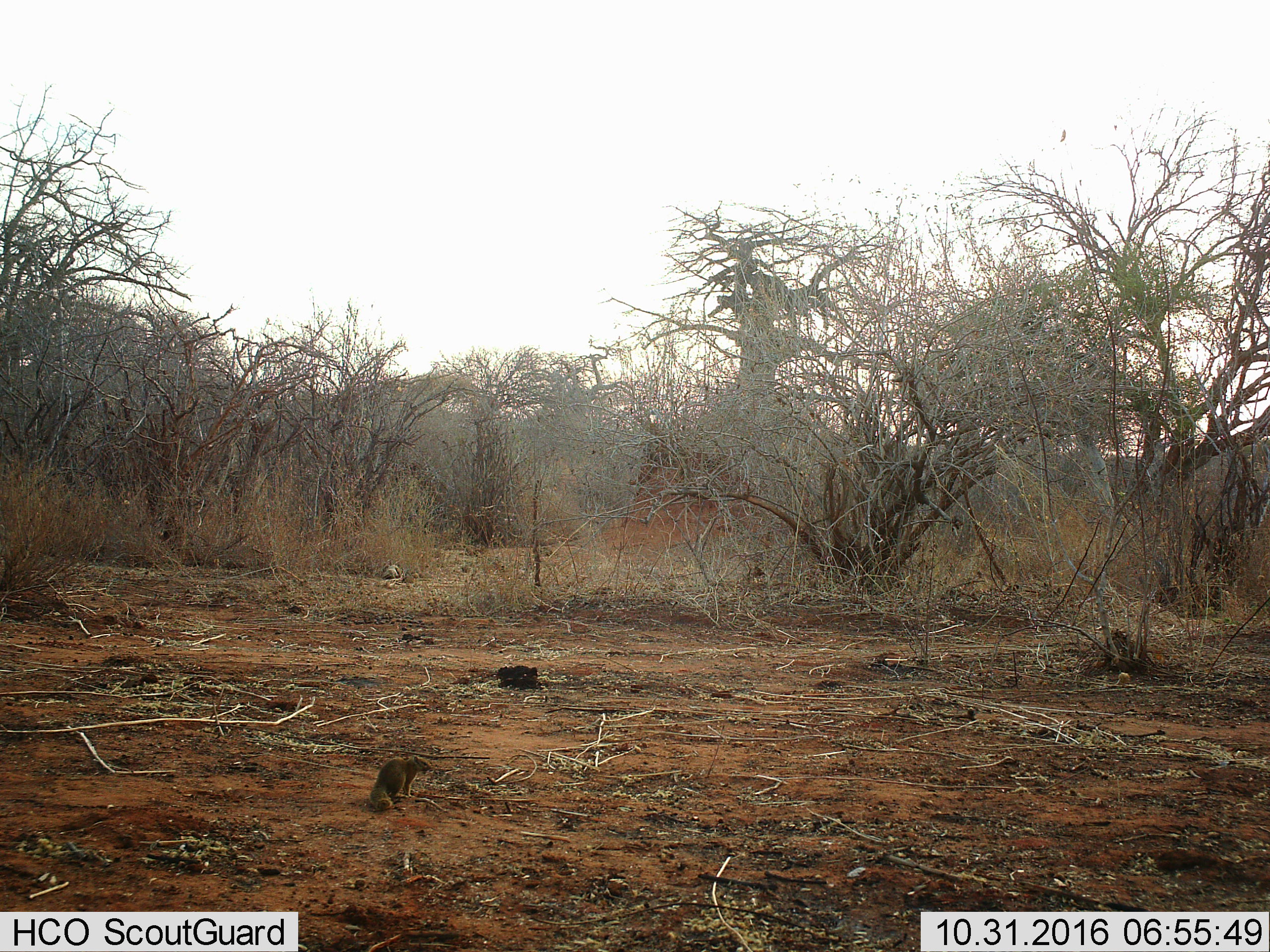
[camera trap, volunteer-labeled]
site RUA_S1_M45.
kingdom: Animalia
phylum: Chordata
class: Mammalia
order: Rodentia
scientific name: Rodentia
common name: rodent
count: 1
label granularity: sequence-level